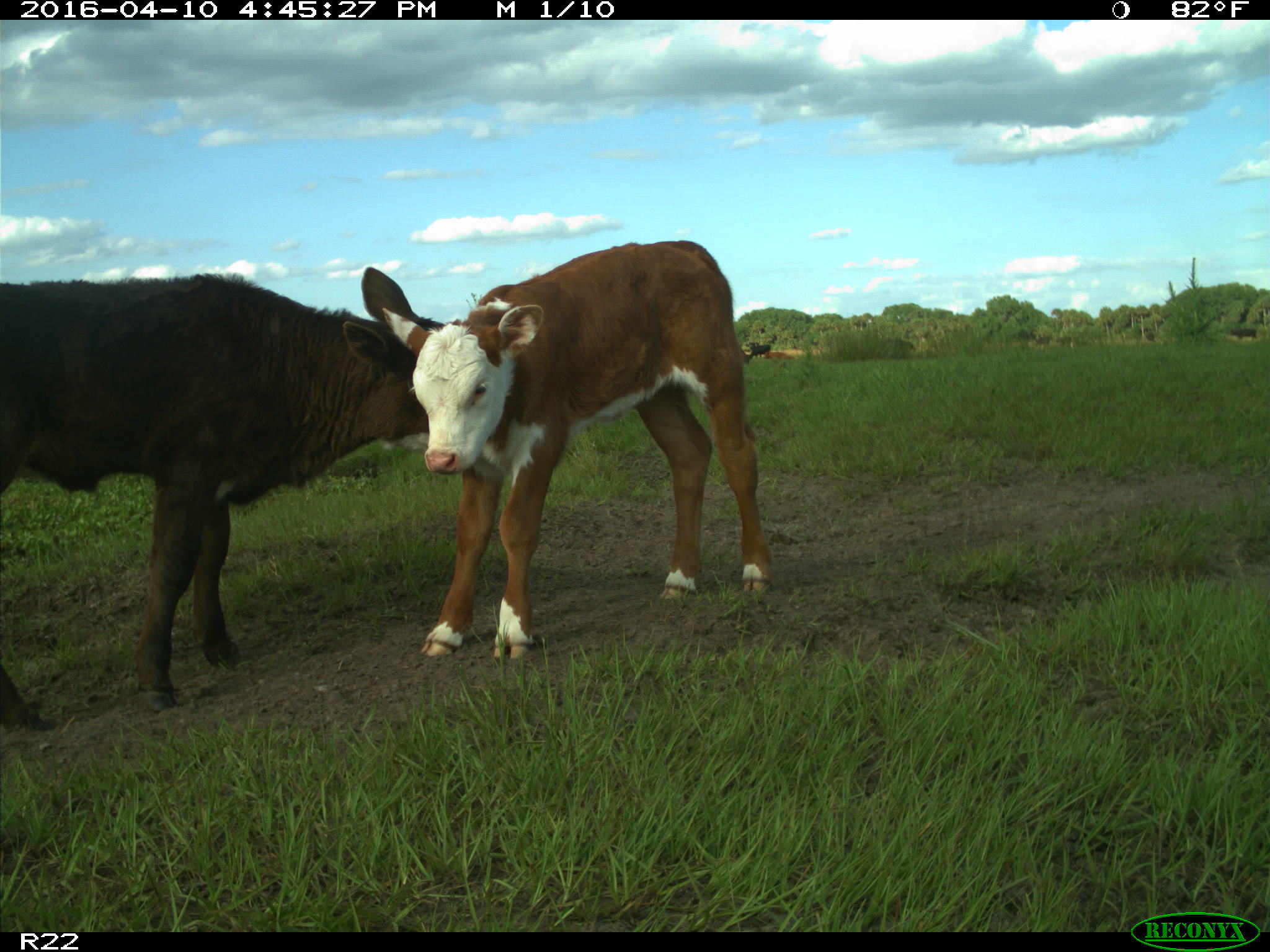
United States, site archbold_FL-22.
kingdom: Animalia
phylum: Chordata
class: Mammalia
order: Artiodactyla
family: Bovidae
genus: Bos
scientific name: Bos taurus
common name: domestic cow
Bos taurus (domestic cow).